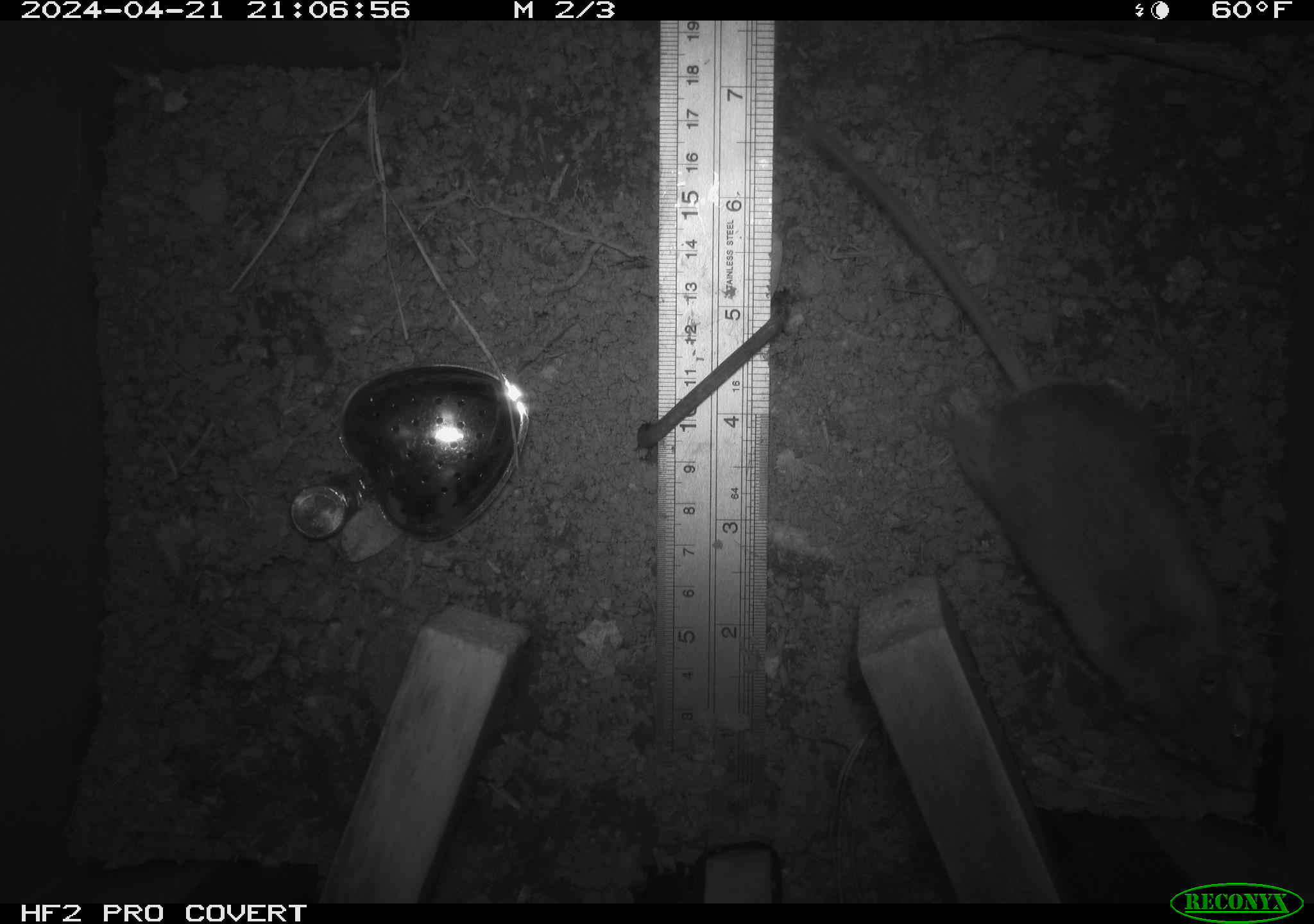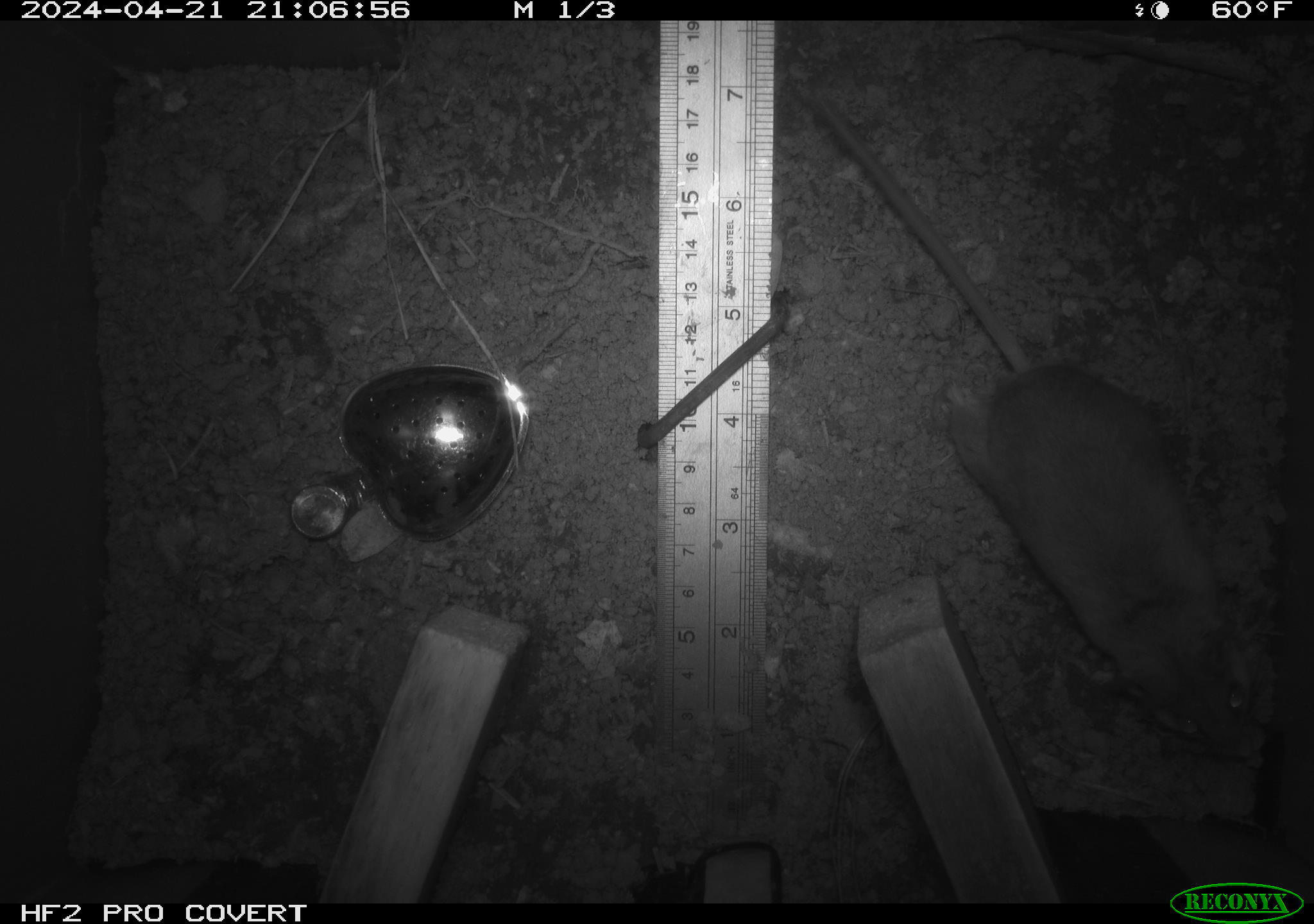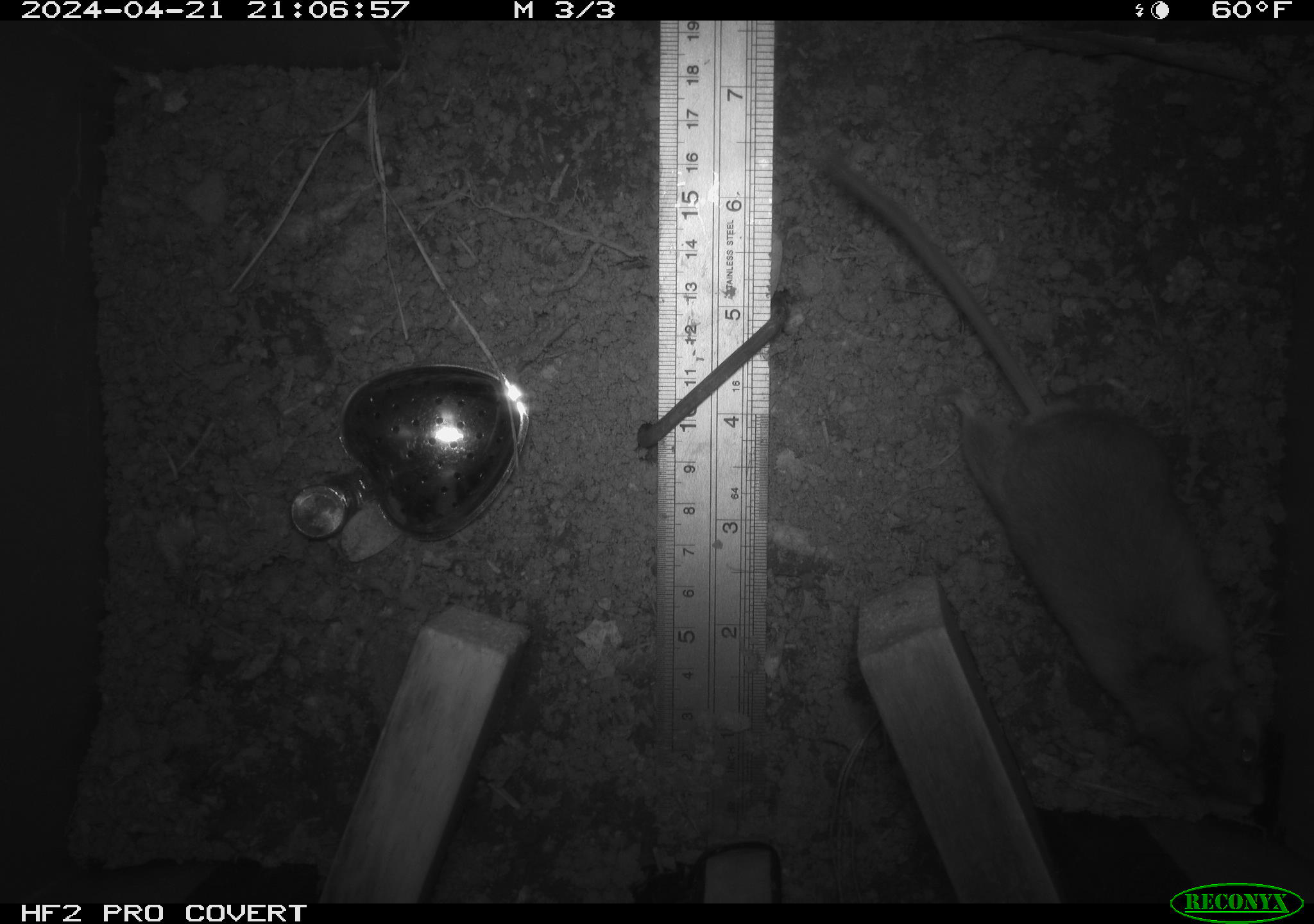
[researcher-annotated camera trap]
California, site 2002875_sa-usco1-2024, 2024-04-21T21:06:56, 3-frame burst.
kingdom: Animalia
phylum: Chordata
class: Mammalia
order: Rodentia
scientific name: Rodentia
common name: mouse species